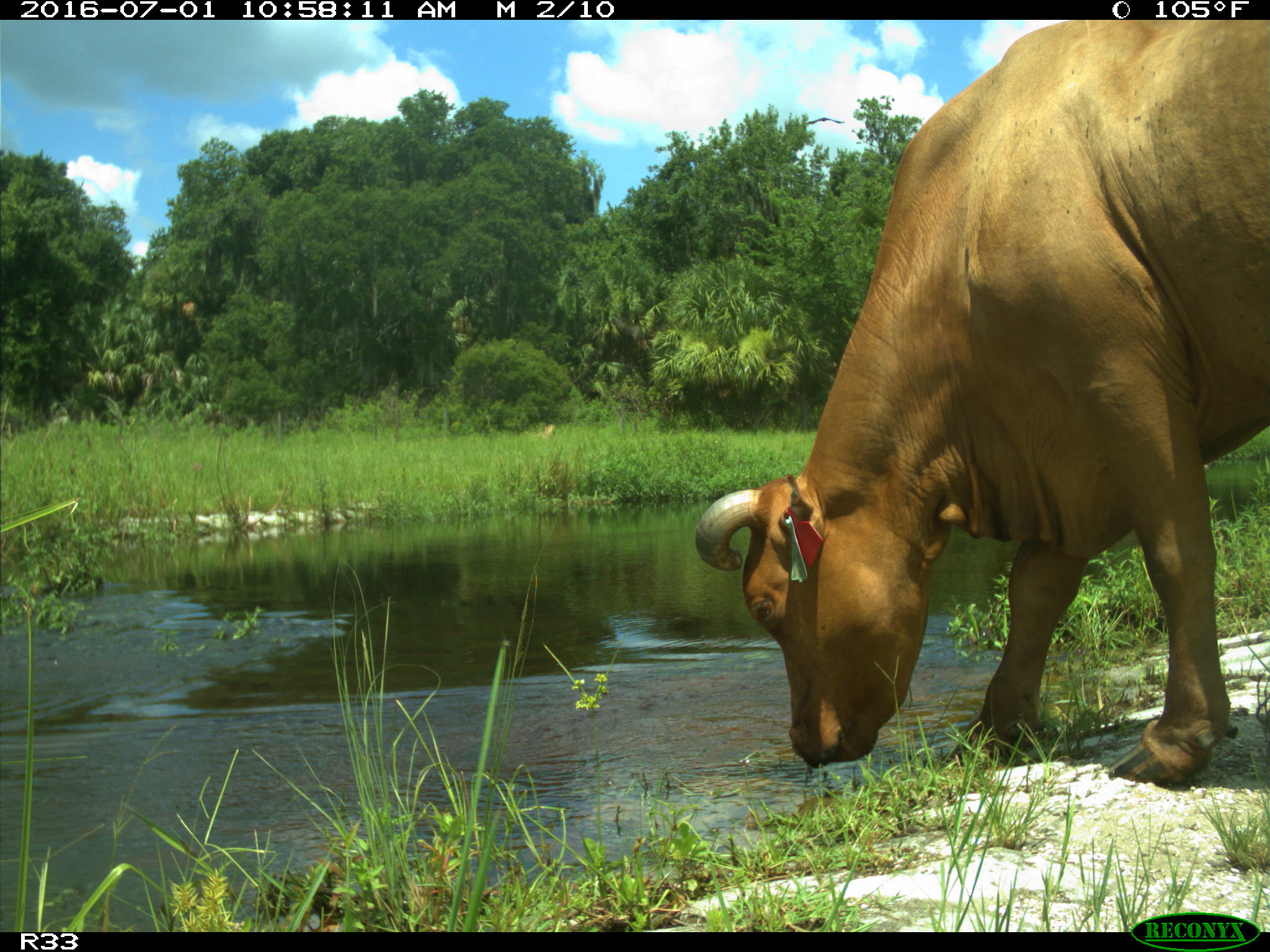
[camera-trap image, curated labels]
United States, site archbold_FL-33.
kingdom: Animalia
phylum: Chordata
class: Mammalia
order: Artiodactyla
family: Bovidae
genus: Bos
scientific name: Bos taurus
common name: domestic cow